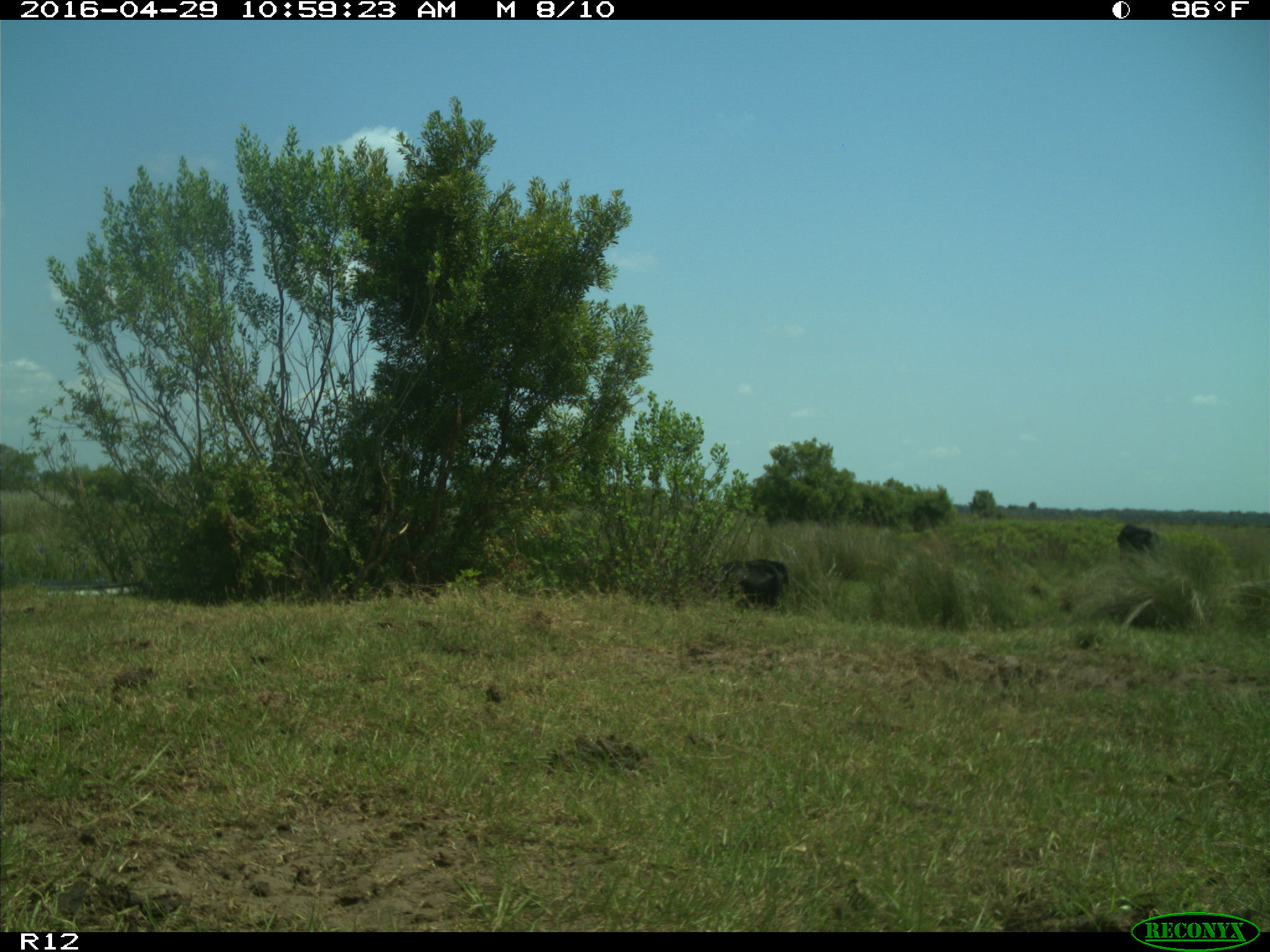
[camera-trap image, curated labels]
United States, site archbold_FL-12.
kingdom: Animalia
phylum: Chordata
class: Mammalia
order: Artiodactyla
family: Bovidae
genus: Bos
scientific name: Bos taurus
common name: domestic cow